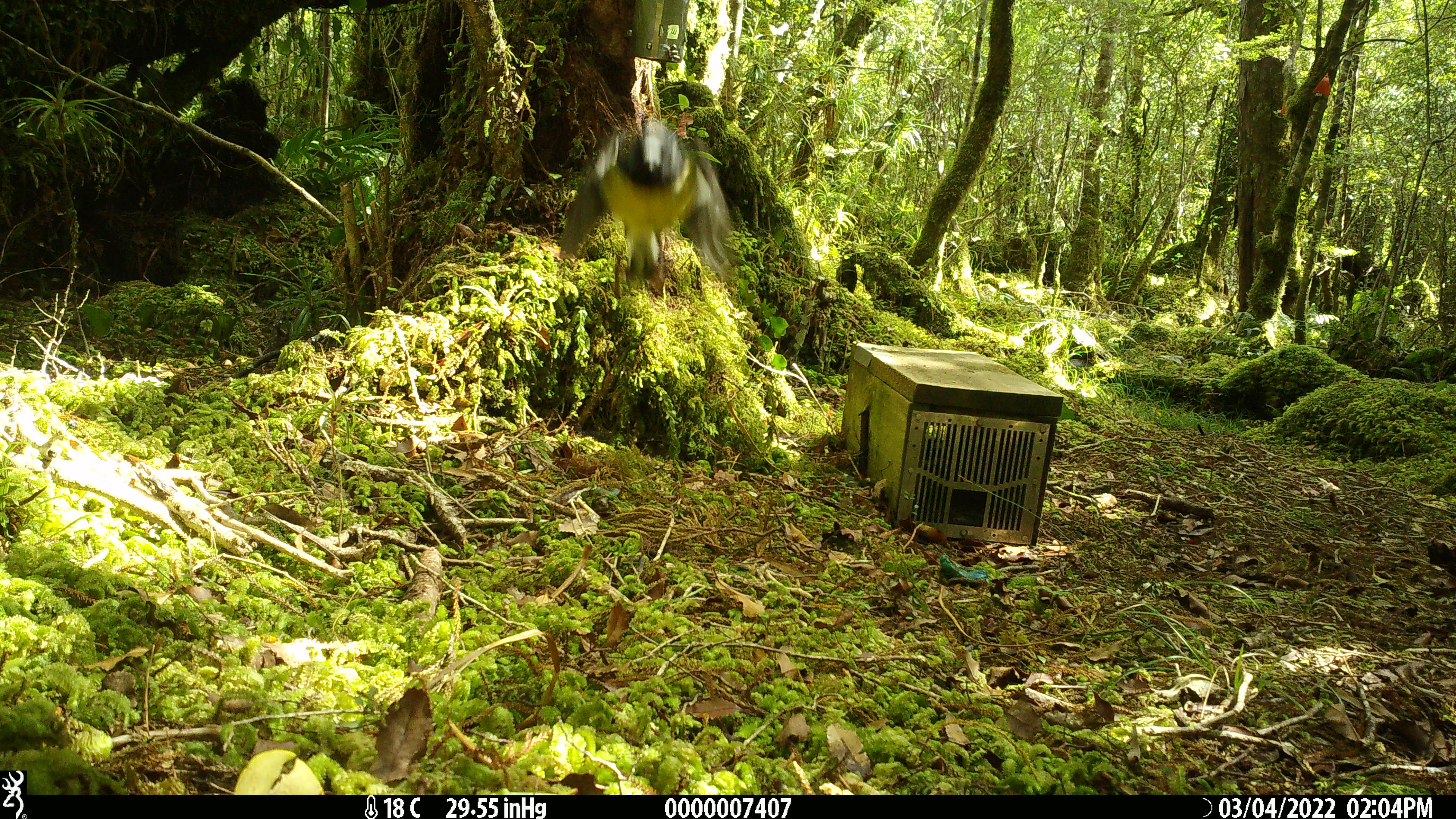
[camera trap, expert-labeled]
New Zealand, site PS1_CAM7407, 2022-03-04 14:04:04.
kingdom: Animalia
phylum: Chordata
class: Aves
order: Passeriformes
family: Petroicidae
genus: Petroica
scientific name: Petroica macrocephala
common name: tomtit